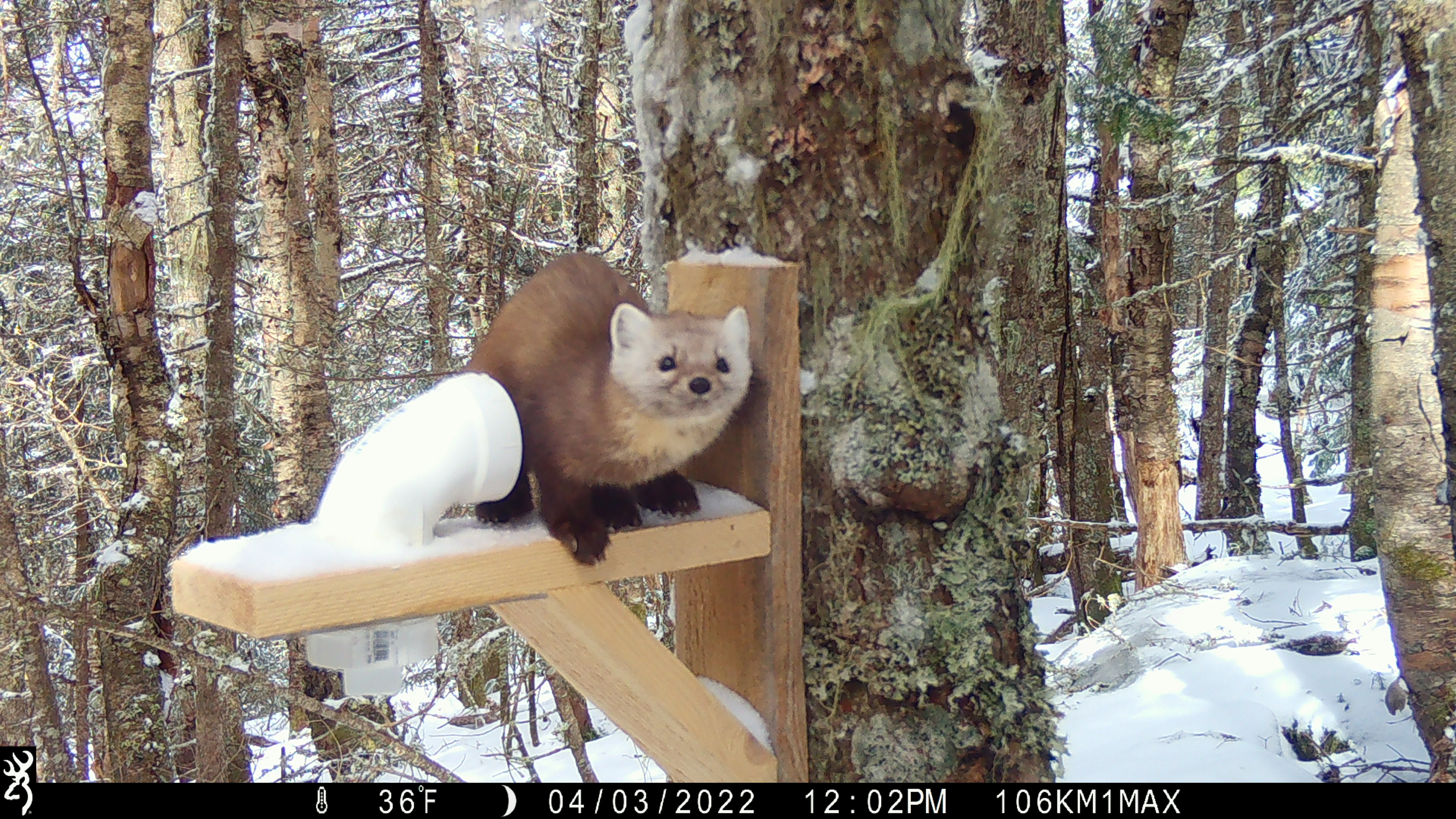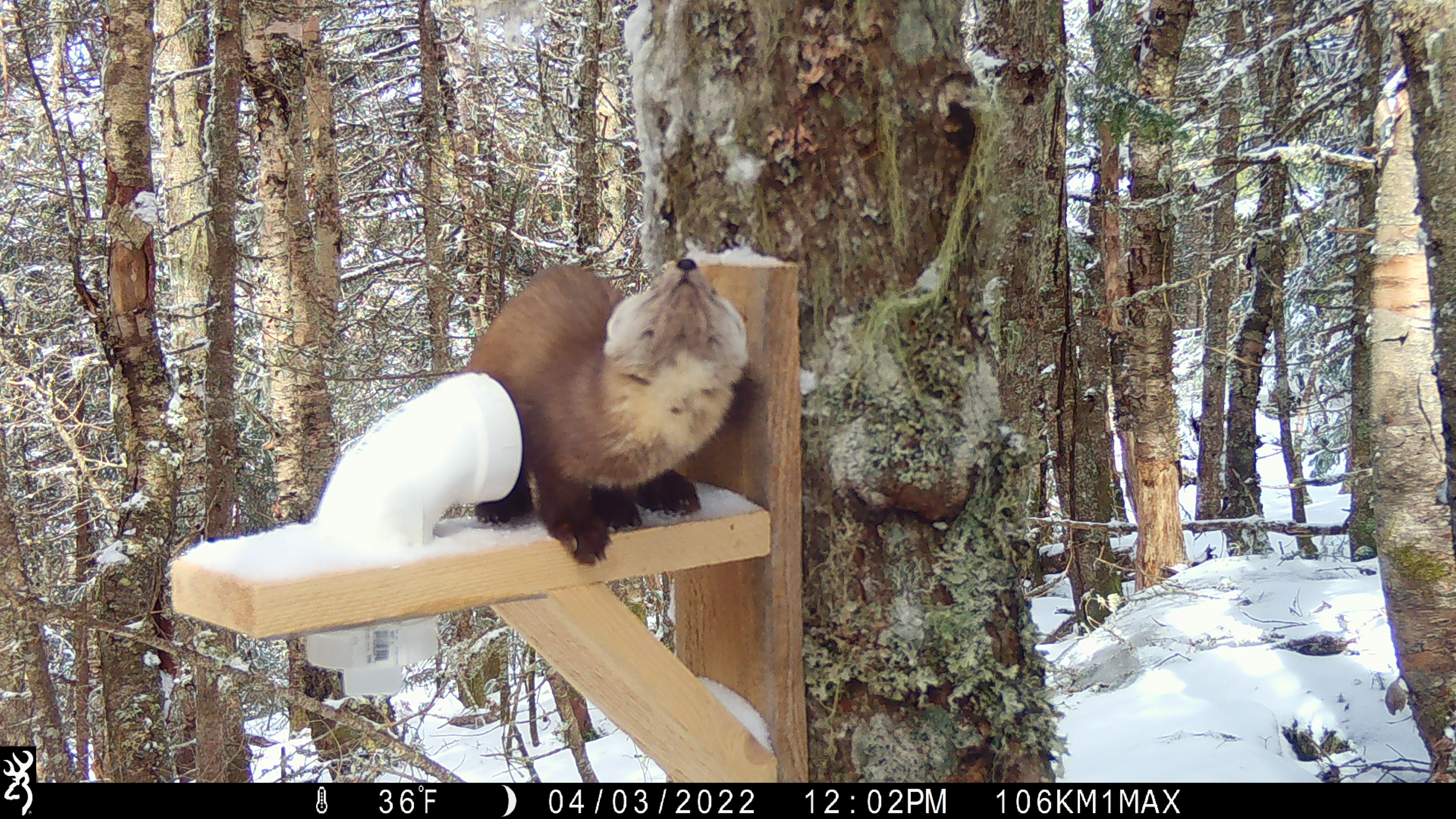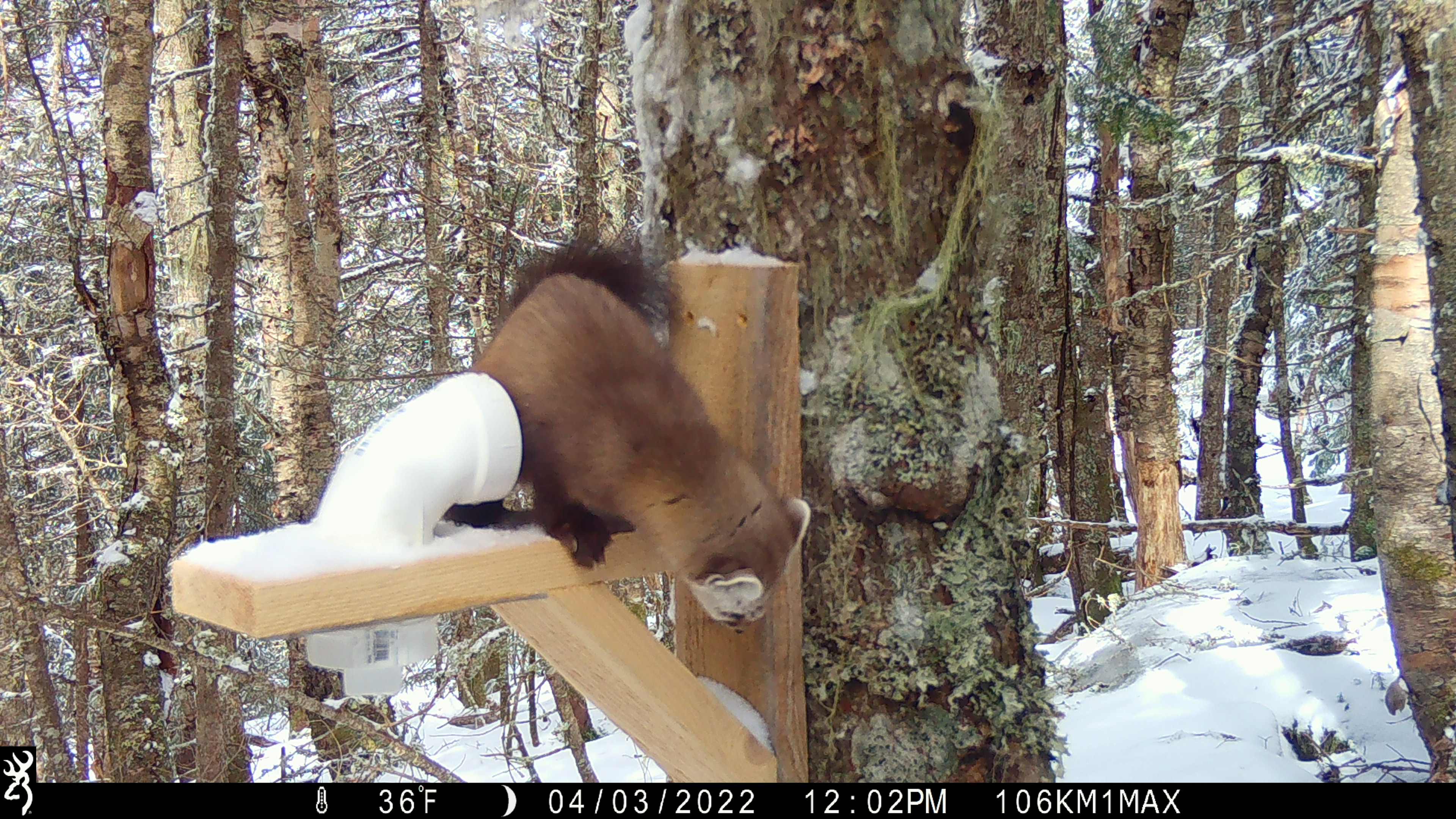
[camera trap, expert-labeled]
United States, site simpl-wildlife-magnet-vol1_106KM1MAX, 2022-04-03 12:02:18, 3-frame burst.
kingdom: Animalia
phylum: Chordata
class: Mammalia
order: Carnivora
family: Mustelidae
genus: Martes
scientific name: Martes americana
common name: american marten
American marten (Martes americana).